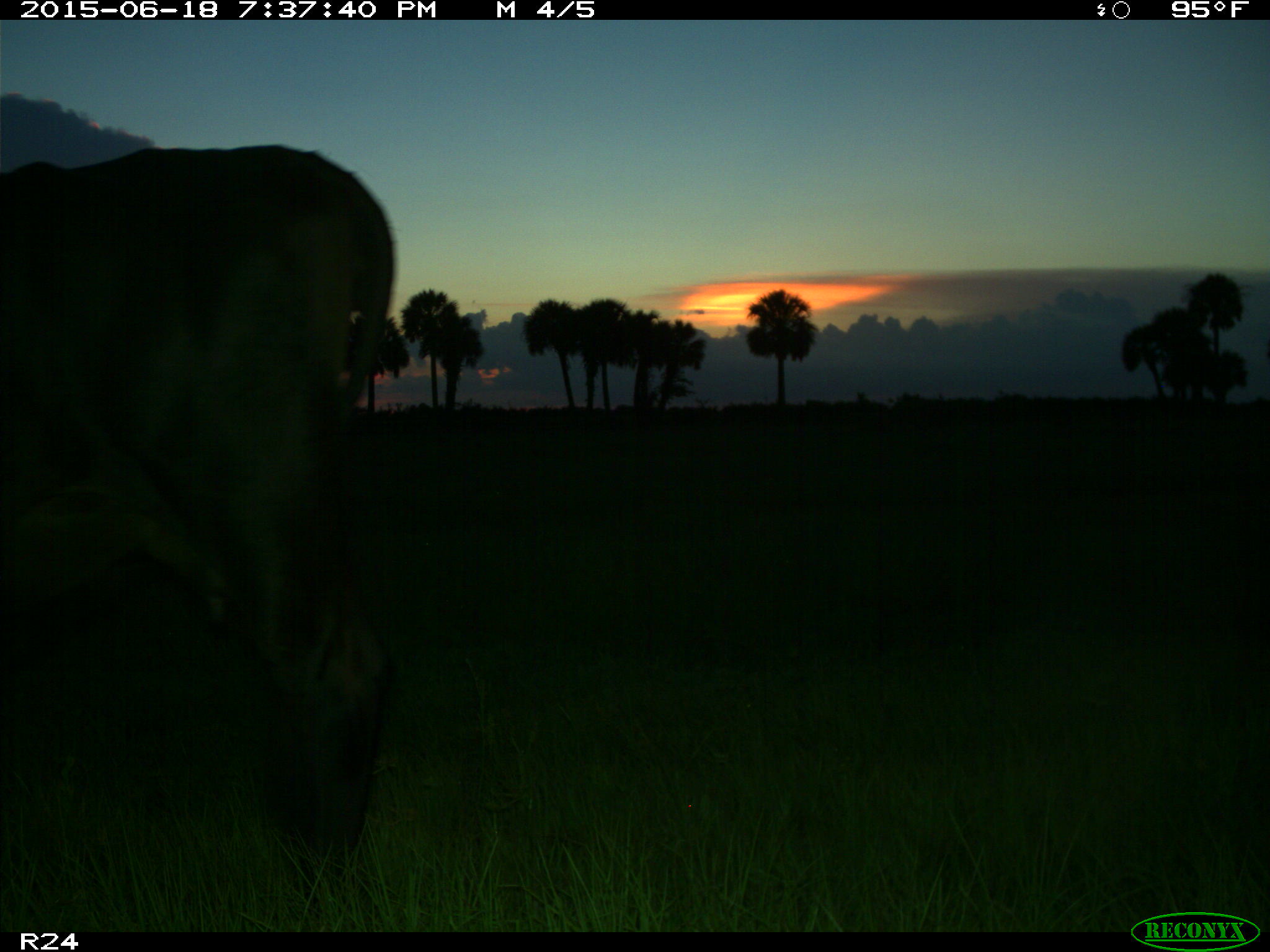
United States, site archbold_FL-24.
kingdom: Animalia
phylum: Chordata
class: Mammalia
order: Artiodactyla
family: Bovidae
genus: Bos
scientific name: Bos taurus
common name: domestic cow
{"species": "Bos taurus (domestic cow)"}